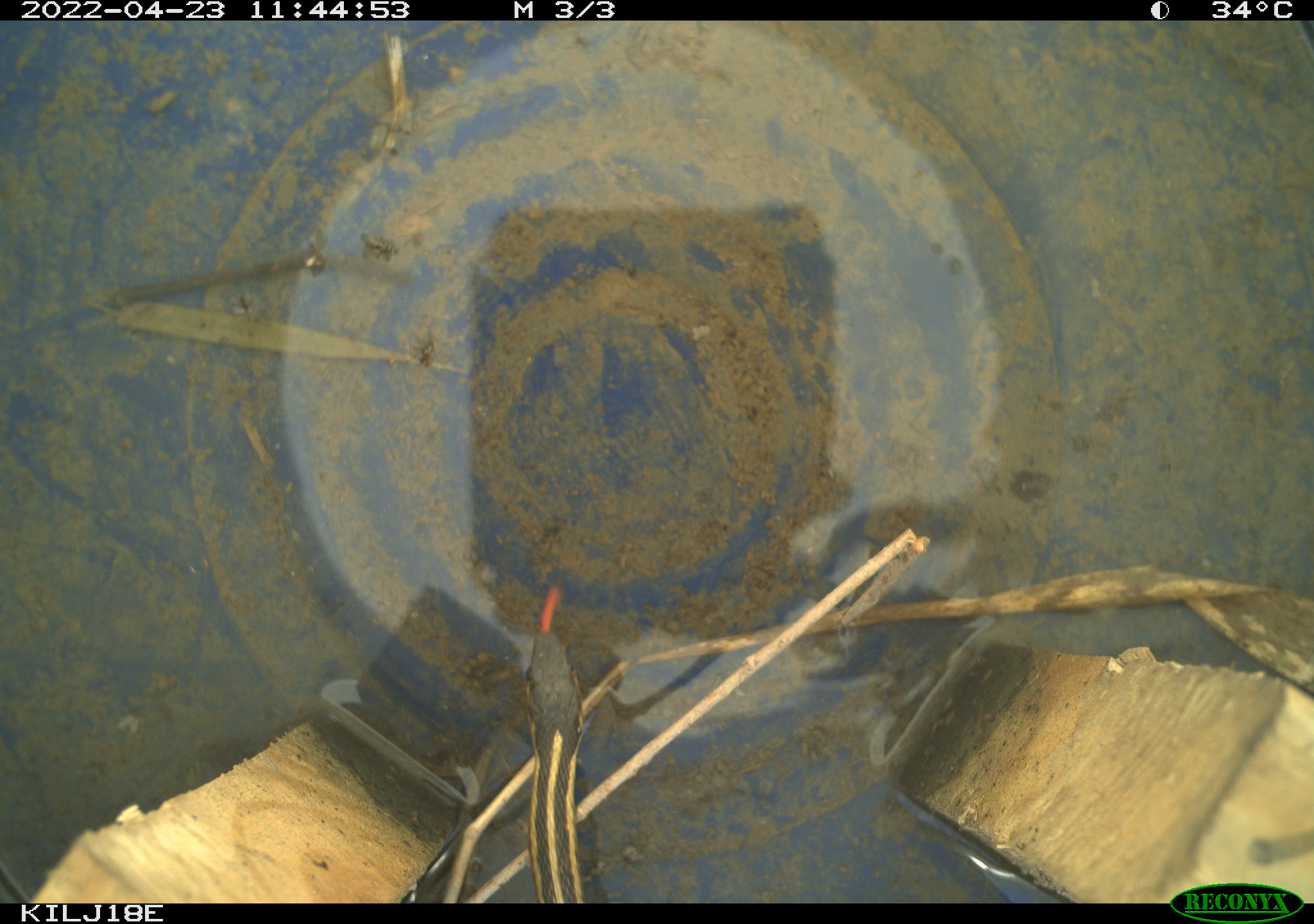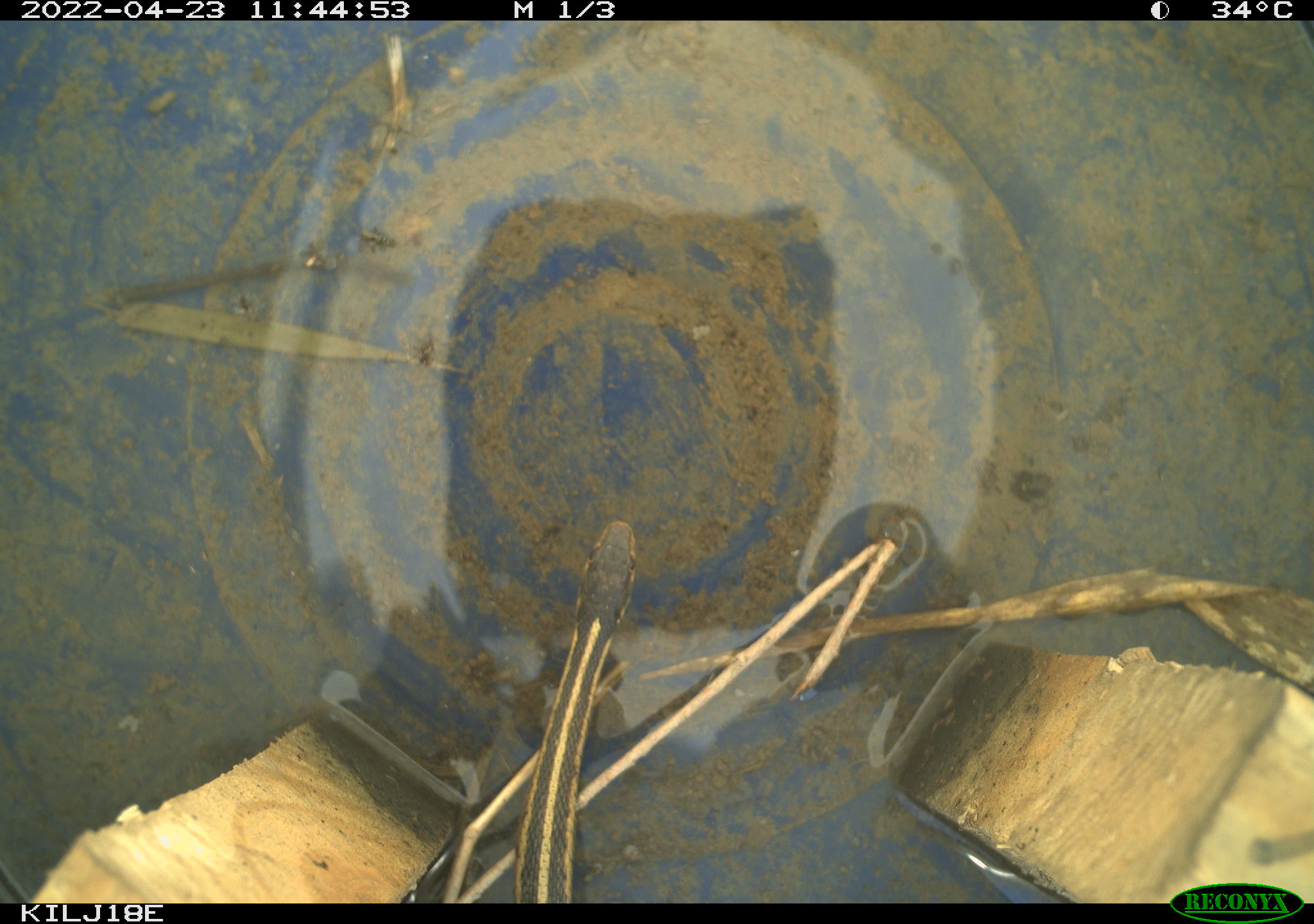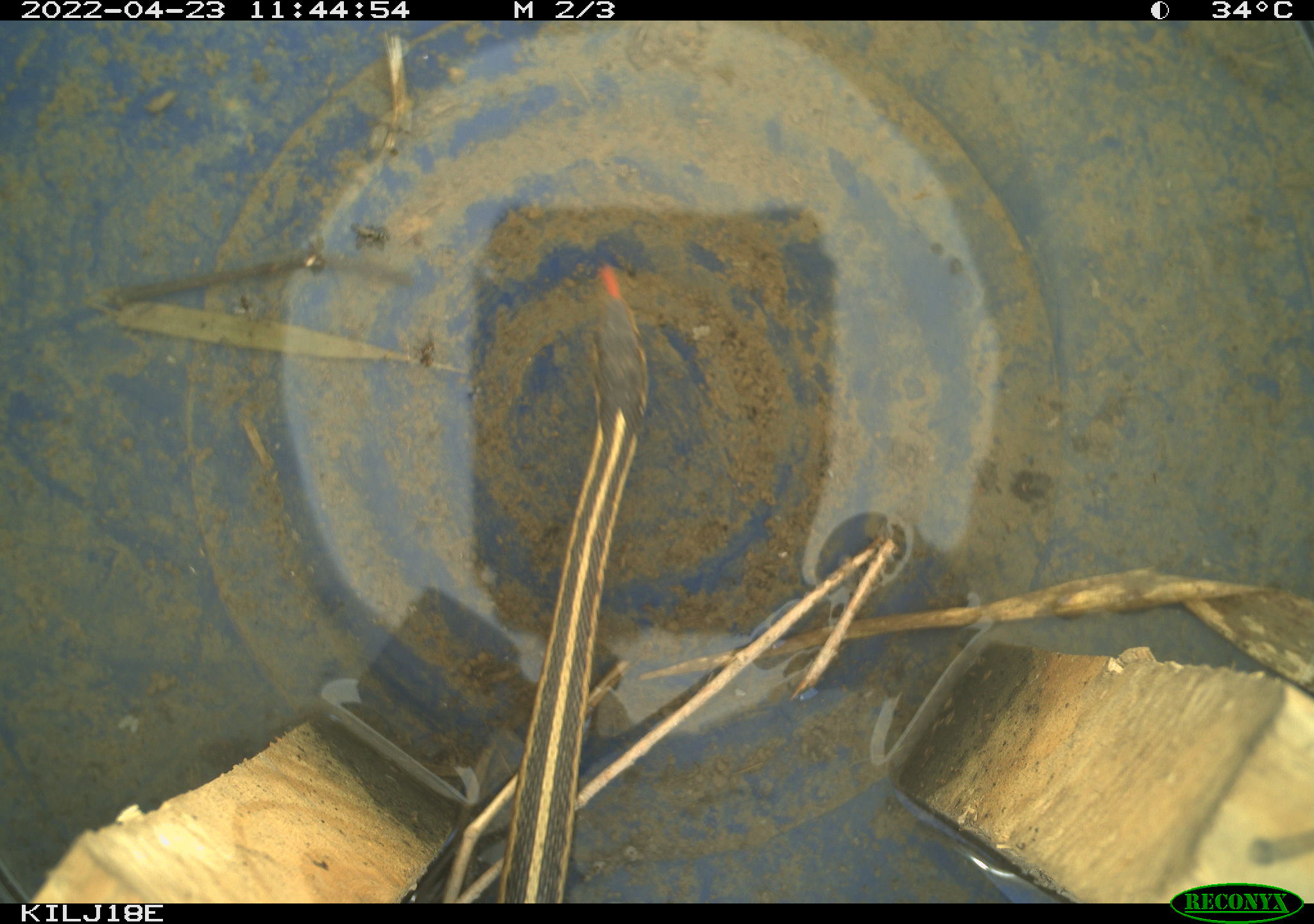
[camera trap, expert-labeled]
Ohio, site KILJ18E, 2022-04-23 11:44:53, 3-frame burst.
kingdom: Animalia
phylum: Chordata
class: Reptilia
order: Squamata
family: Colubridae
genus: Thamnophis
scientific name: Thamnophis sirtalis sirtalis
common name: eastern gartersnake